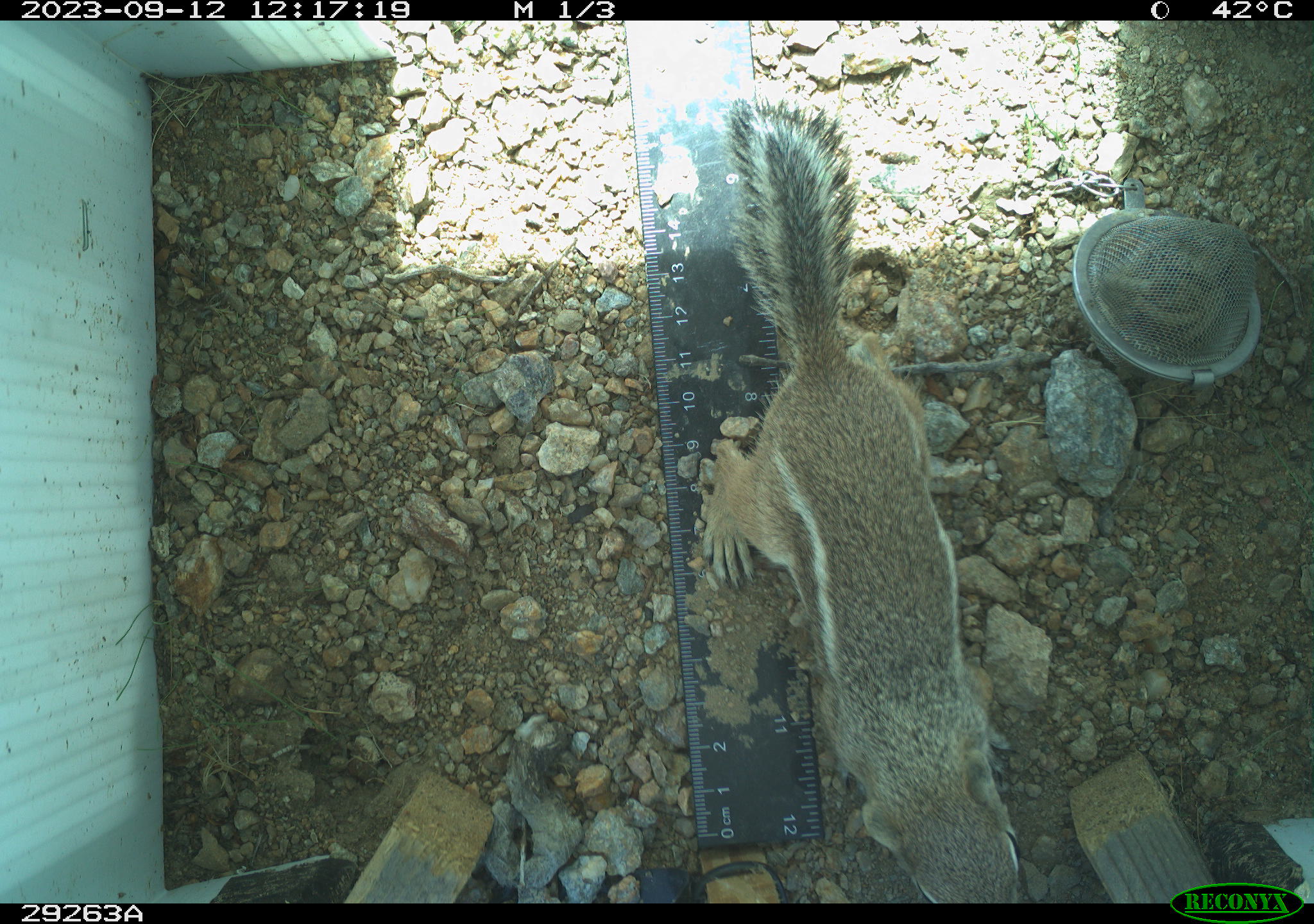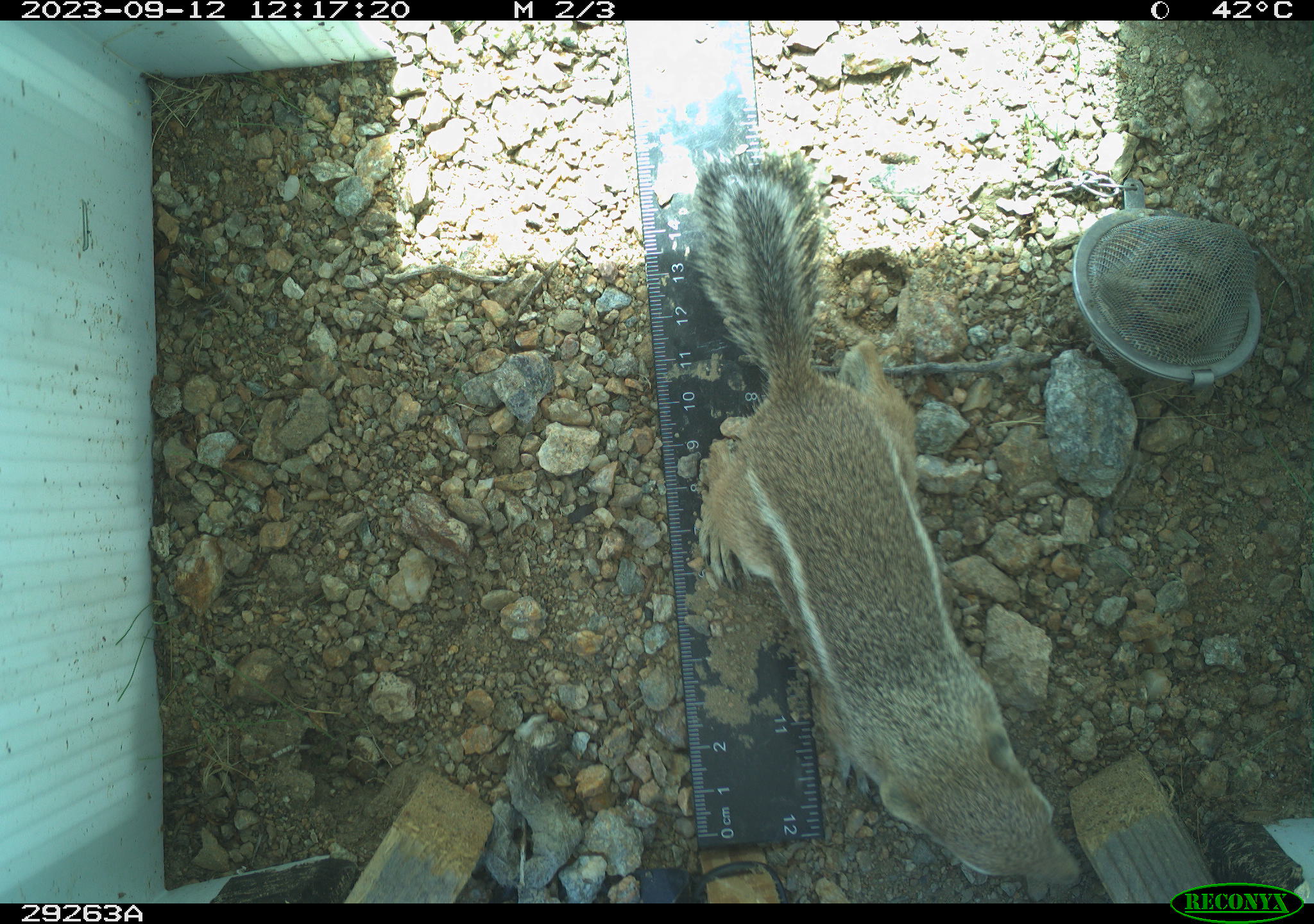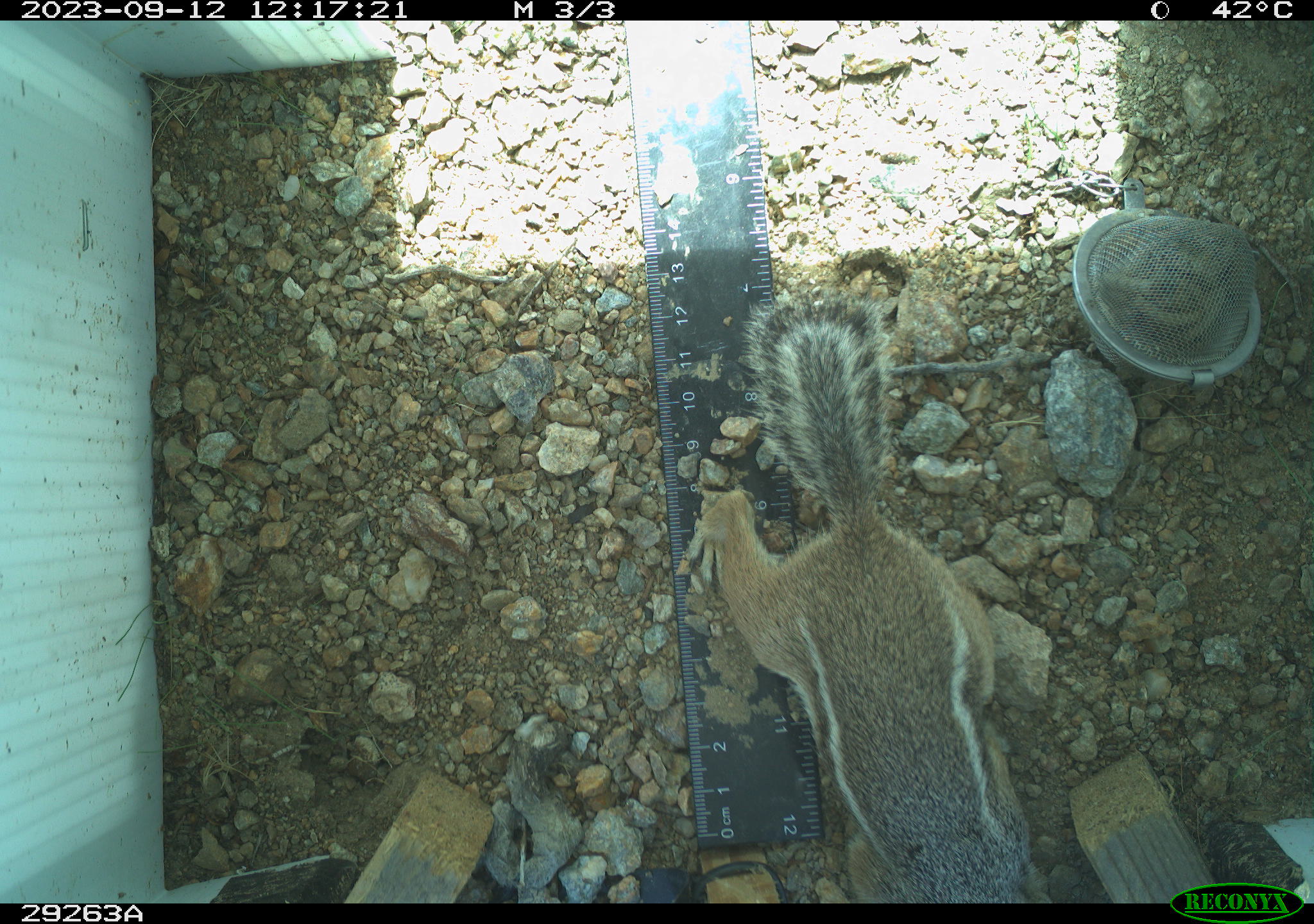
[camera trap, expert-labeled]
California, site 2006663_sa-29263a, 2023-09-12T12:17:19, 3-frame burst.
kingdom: Animalia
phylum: Chordata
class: Mammalia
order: Rodentia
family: Sciuridae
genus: Ammospermophilus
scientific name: Ammospermophilus leucurus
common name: white-tailed antelope squirrel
White-tailed antelope squirrel (Ammospermophilus leucurus).